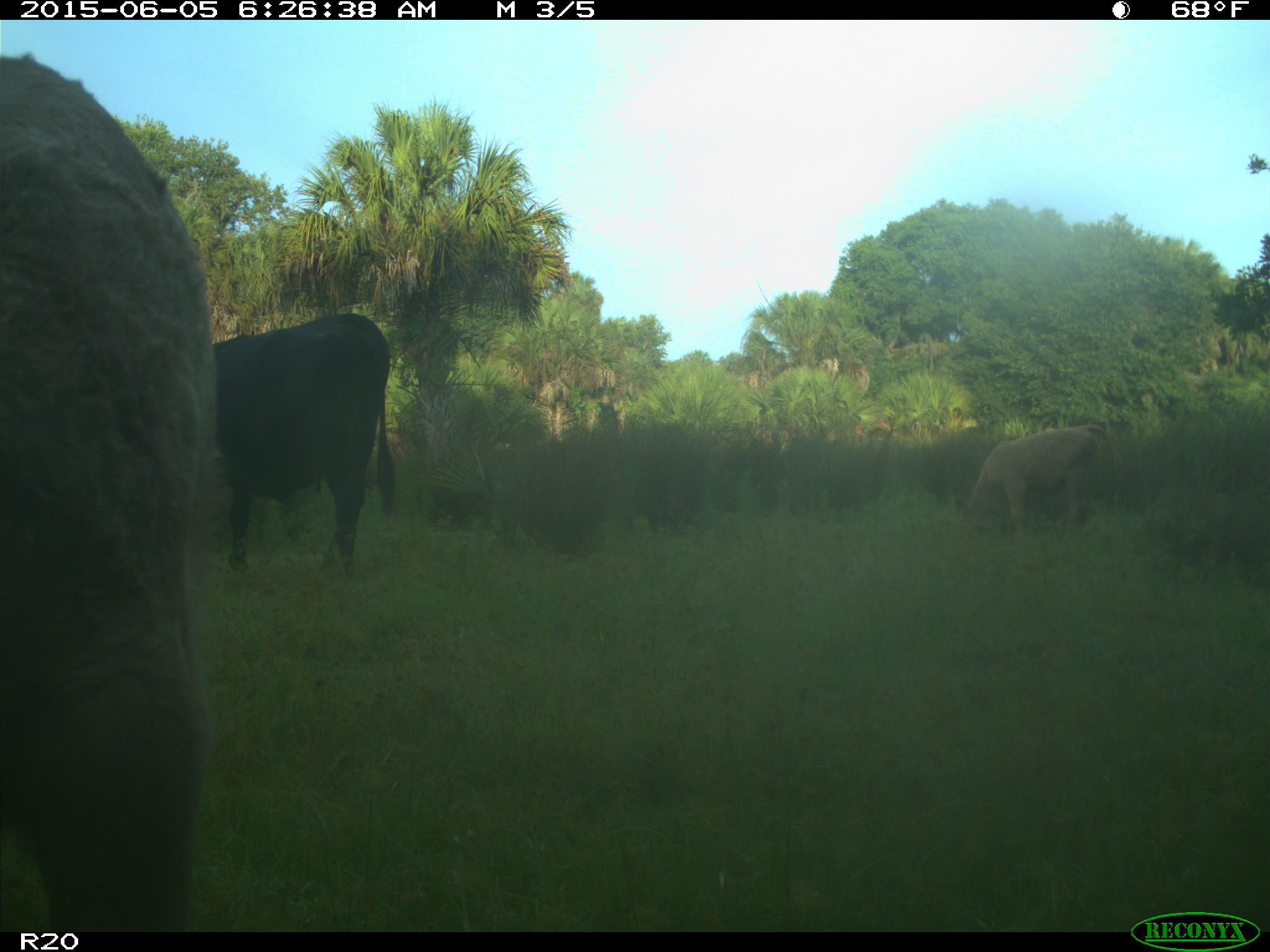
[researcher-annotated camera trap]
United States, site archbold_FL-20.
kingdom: Animalia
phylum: Chordata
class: Mammalia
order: Artiodactyla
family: Bovidae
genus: Bos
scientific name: Bos taurus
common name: domestic cow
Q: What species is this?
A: Bos taurus (domestic cow).